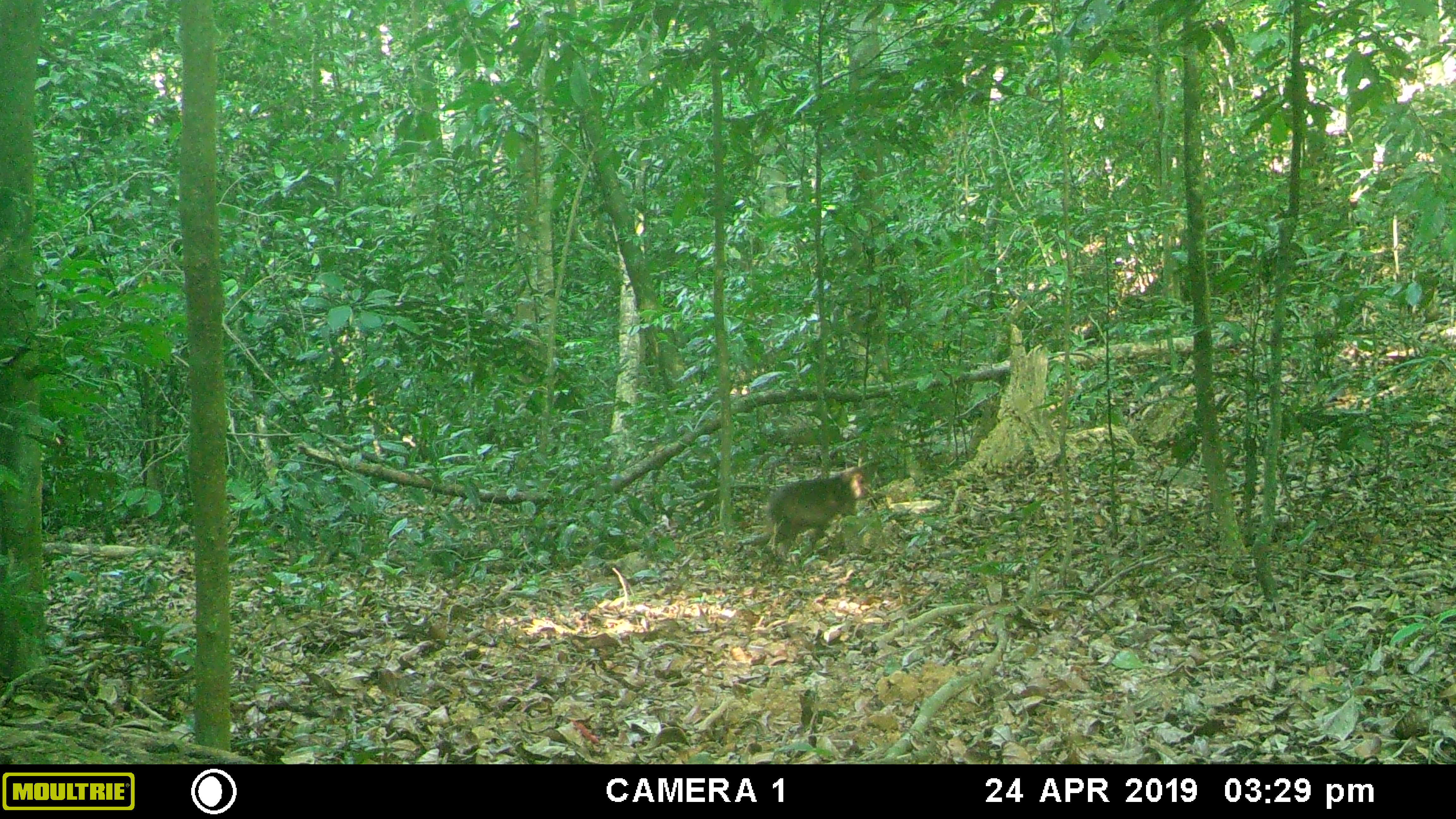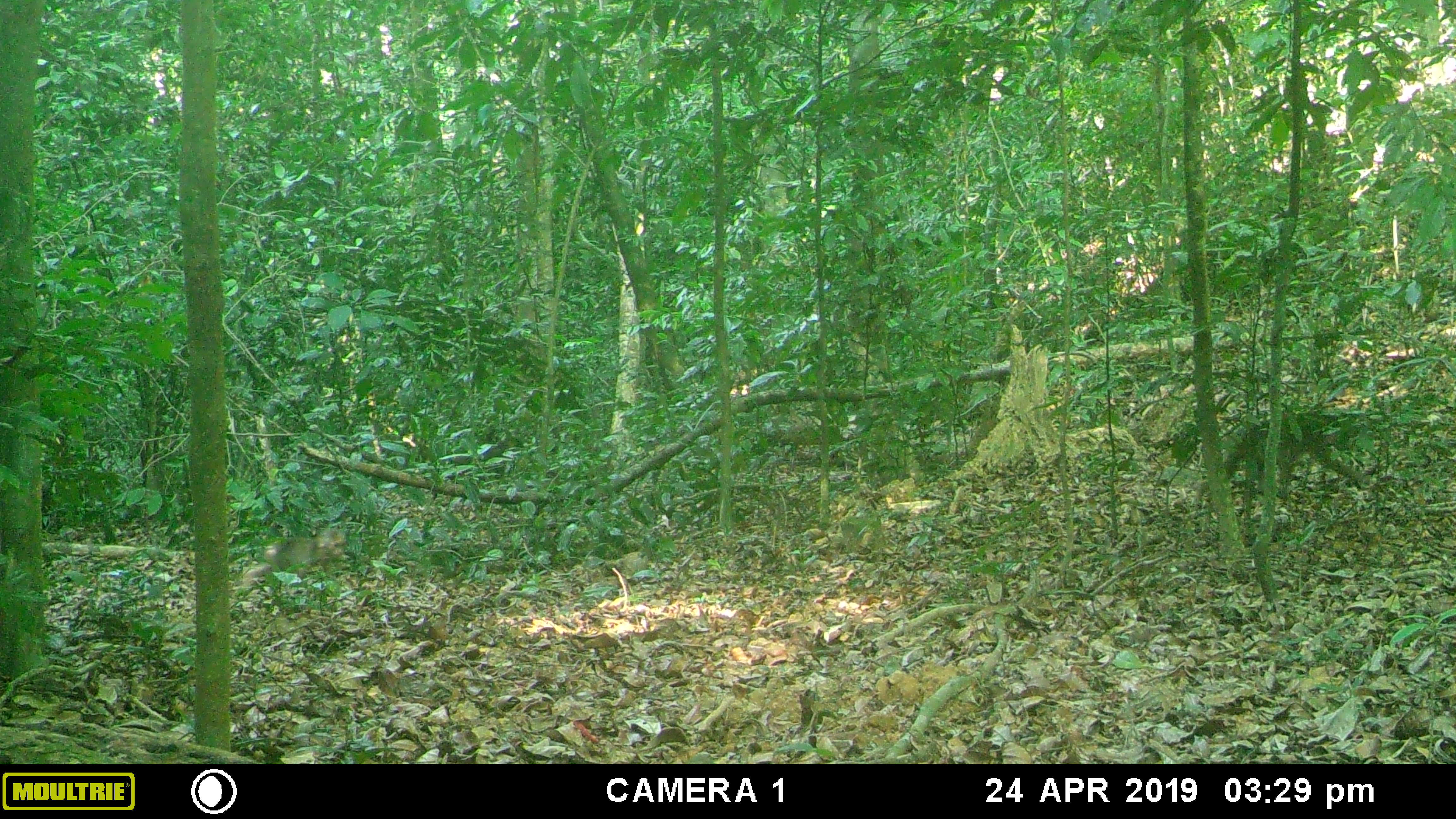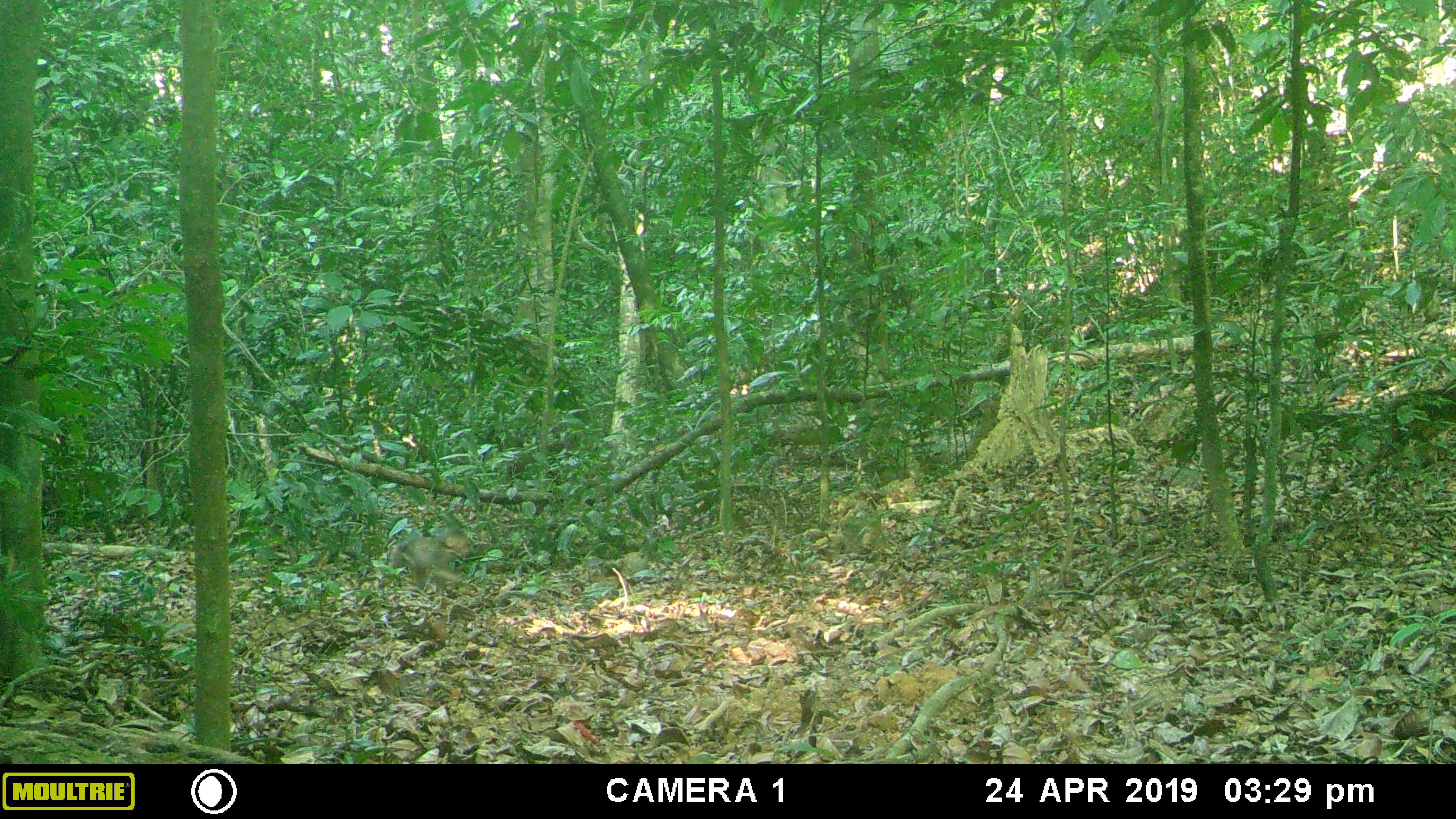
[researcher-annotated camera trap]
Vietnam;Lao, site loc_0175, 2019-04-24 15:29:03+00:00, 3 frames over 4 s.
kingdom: Animalia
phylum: Chordata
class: Mammalia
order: Primates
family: Cercopithecidae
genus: Macaca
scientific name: Macaca arctoides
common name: stump-tailed macaque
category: stump tailed macaque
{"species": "stump tailed macaque (stump-tailed macaque) (Macaca arctoides)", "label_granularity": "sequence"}